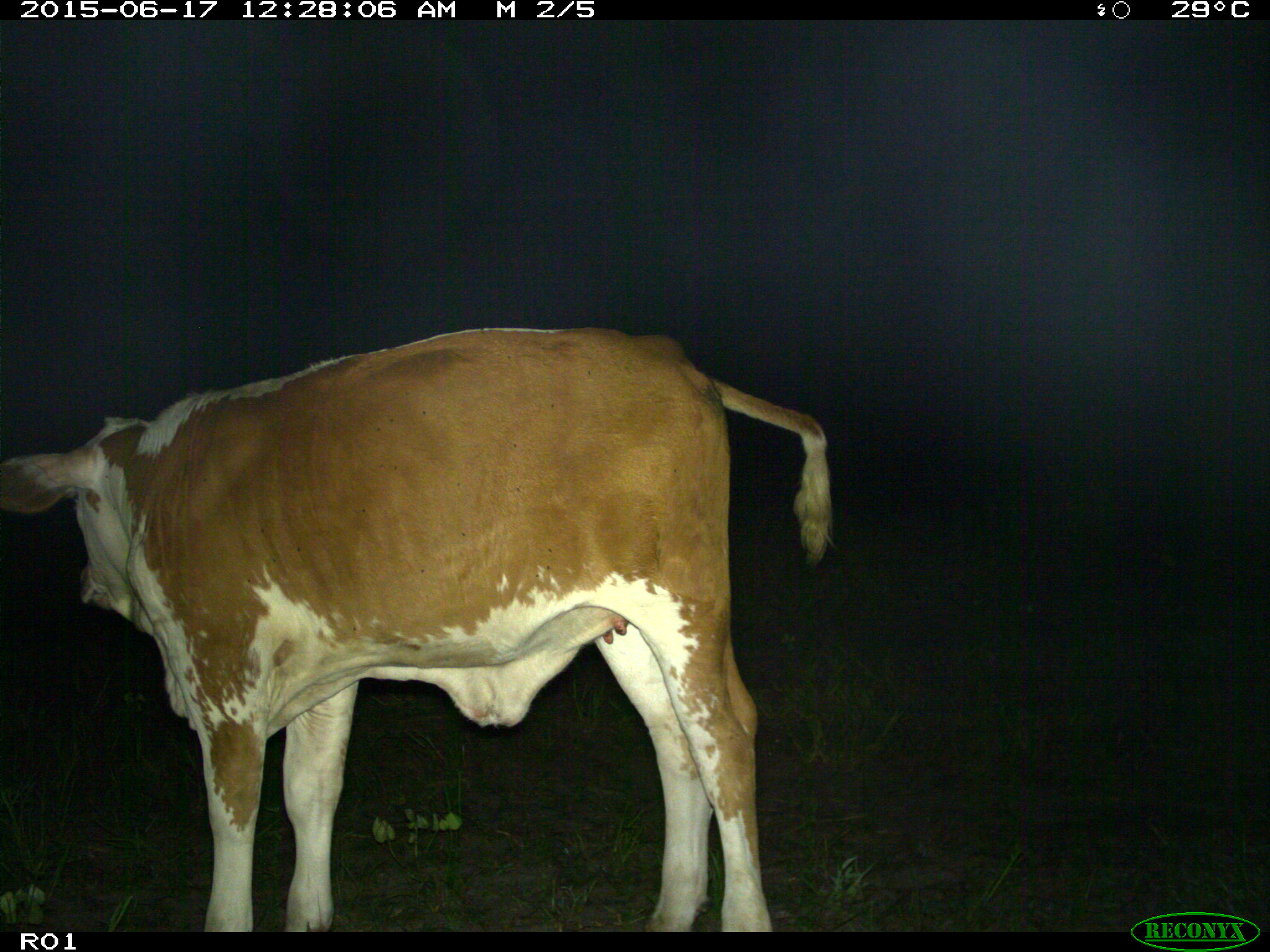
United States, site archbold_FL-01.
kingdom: Animalia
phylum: Chordata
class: Mammalia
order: Artiodactyla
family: Bovidae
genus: Bos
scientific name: Bos taurus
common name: domestic cow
Bos taurus (domestic cow).